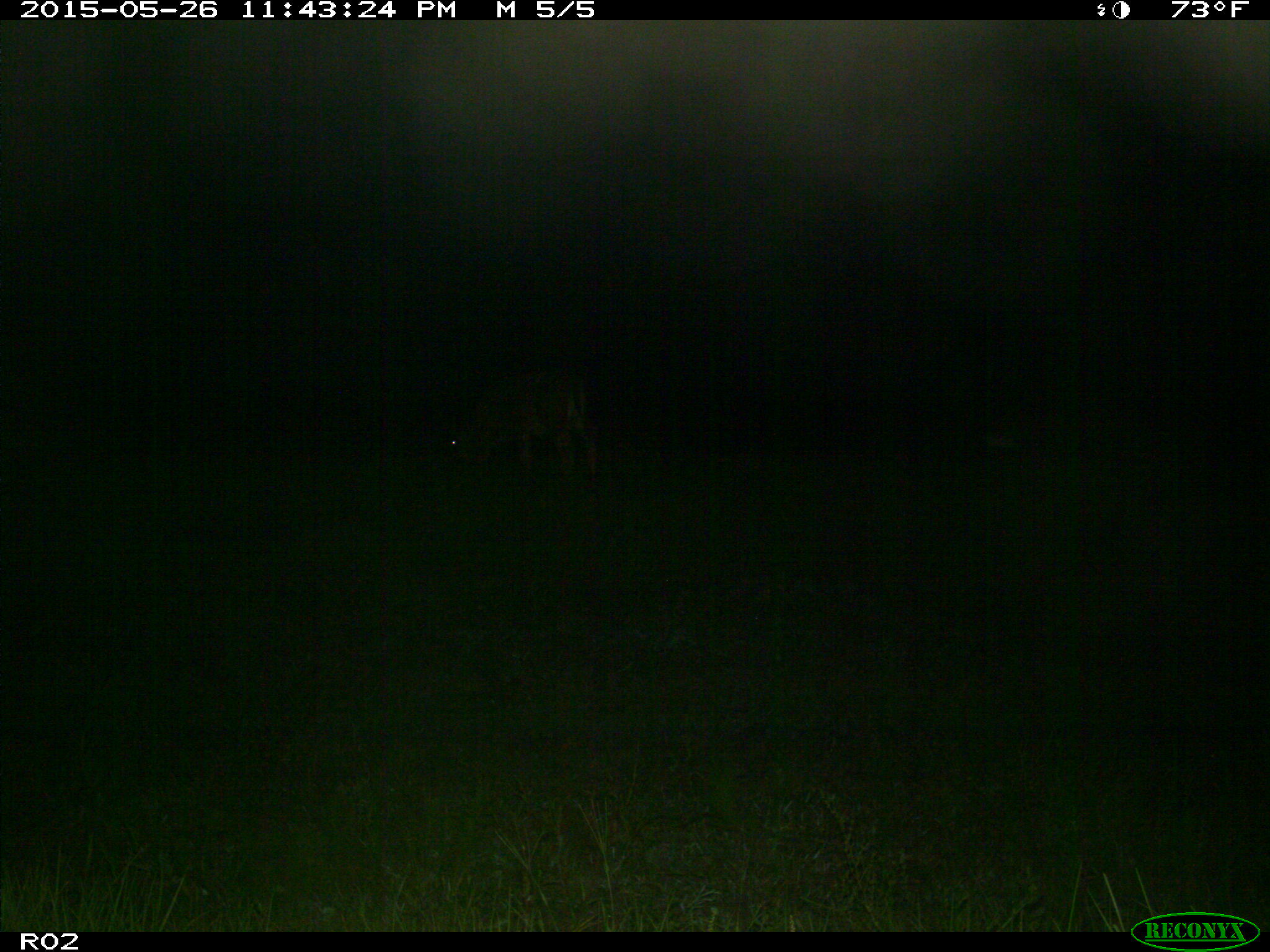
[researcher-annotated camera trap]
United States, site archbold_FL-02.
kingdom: Animalia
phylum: Chordata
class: Mammalia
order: Artiodactyla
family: Bovidae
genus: Bos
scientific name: Bos taurus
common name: domestic cow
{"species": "Bos taurus (domestic cow)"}